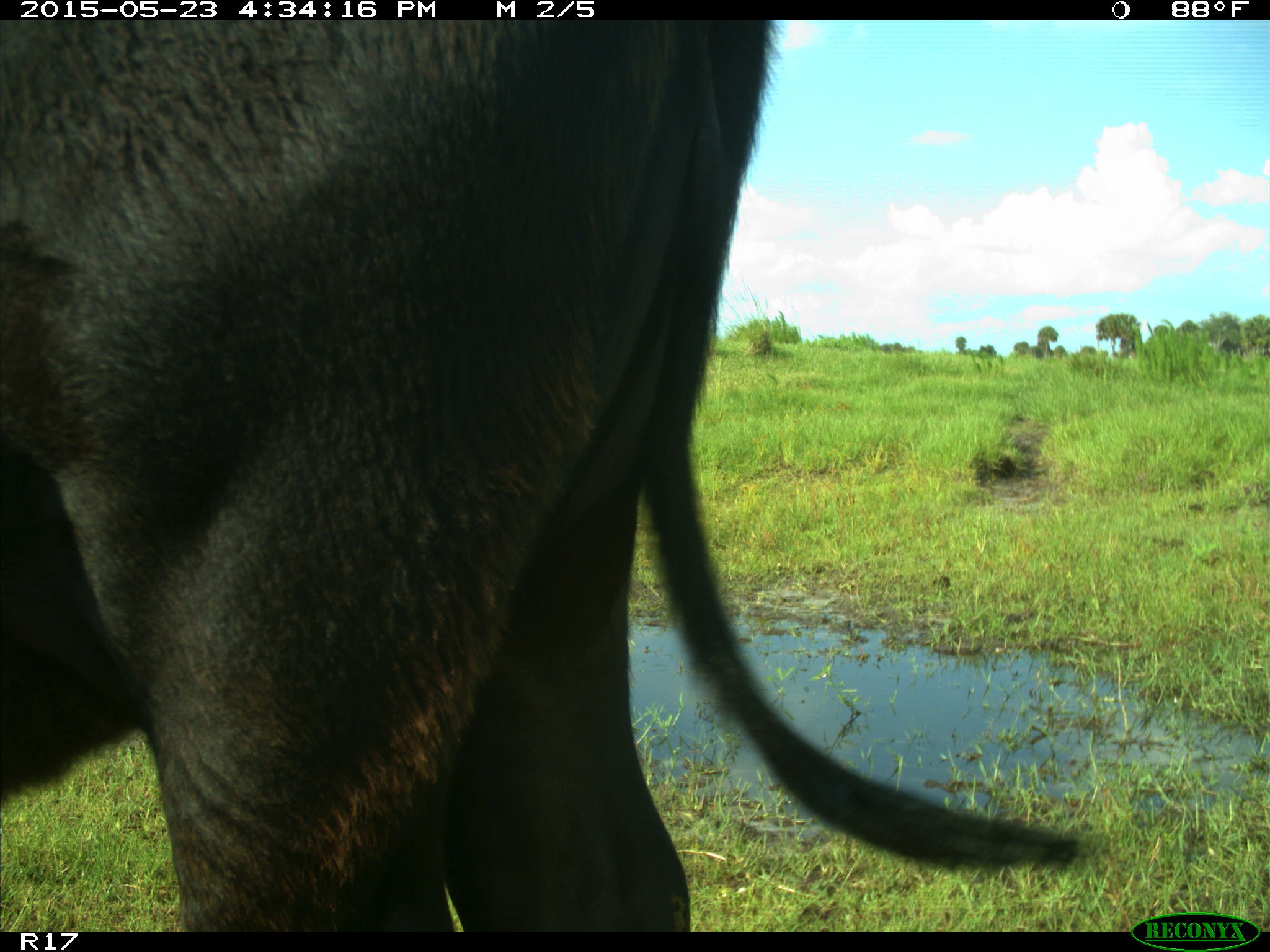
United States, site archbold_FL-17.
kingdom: Animalia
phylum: Chordata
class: Mammalia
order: Artiodactyla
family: Bovidae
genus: Bos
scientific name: Bos taurus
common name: domestic cow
Bos taurus (domestic cow).